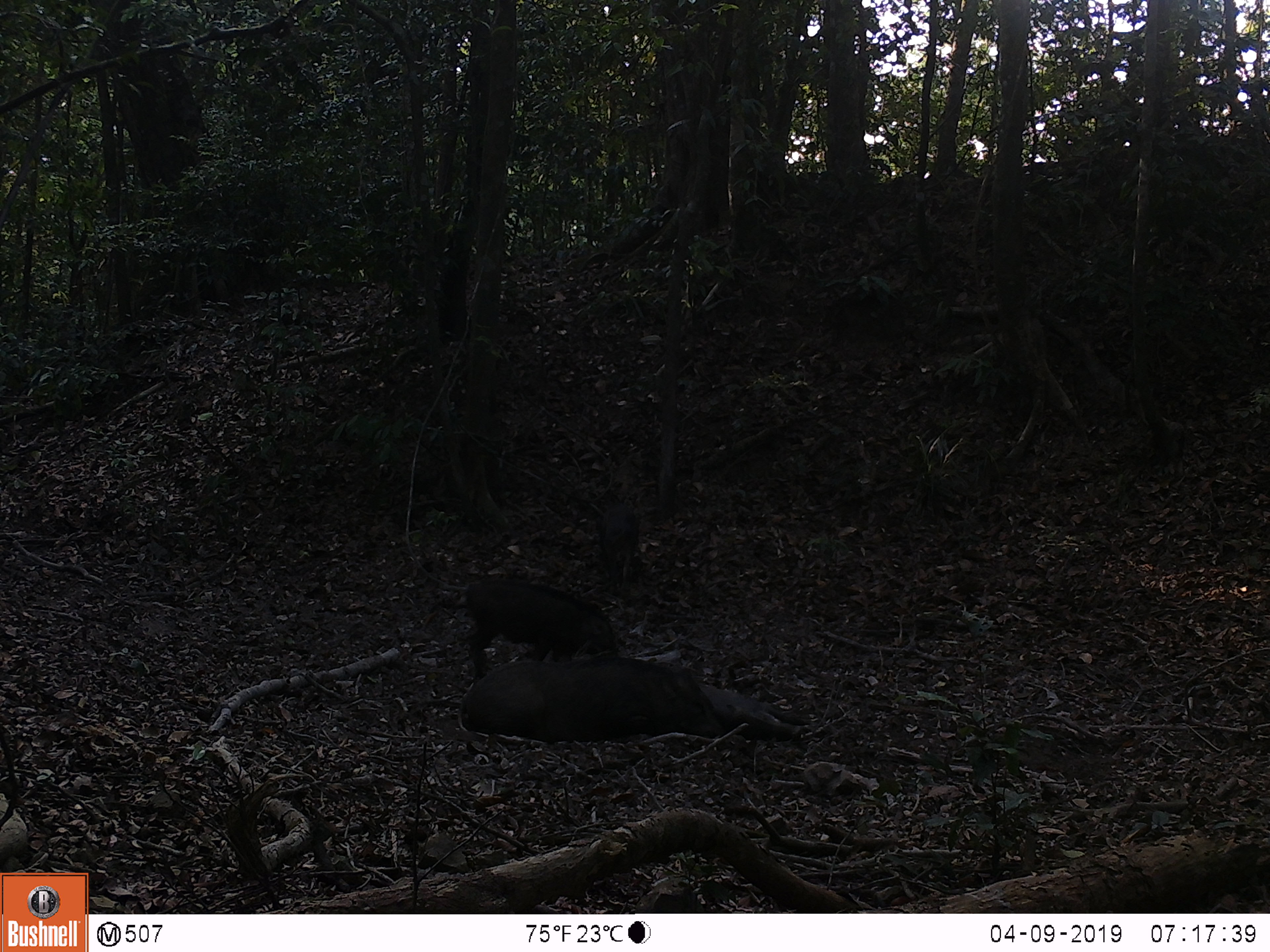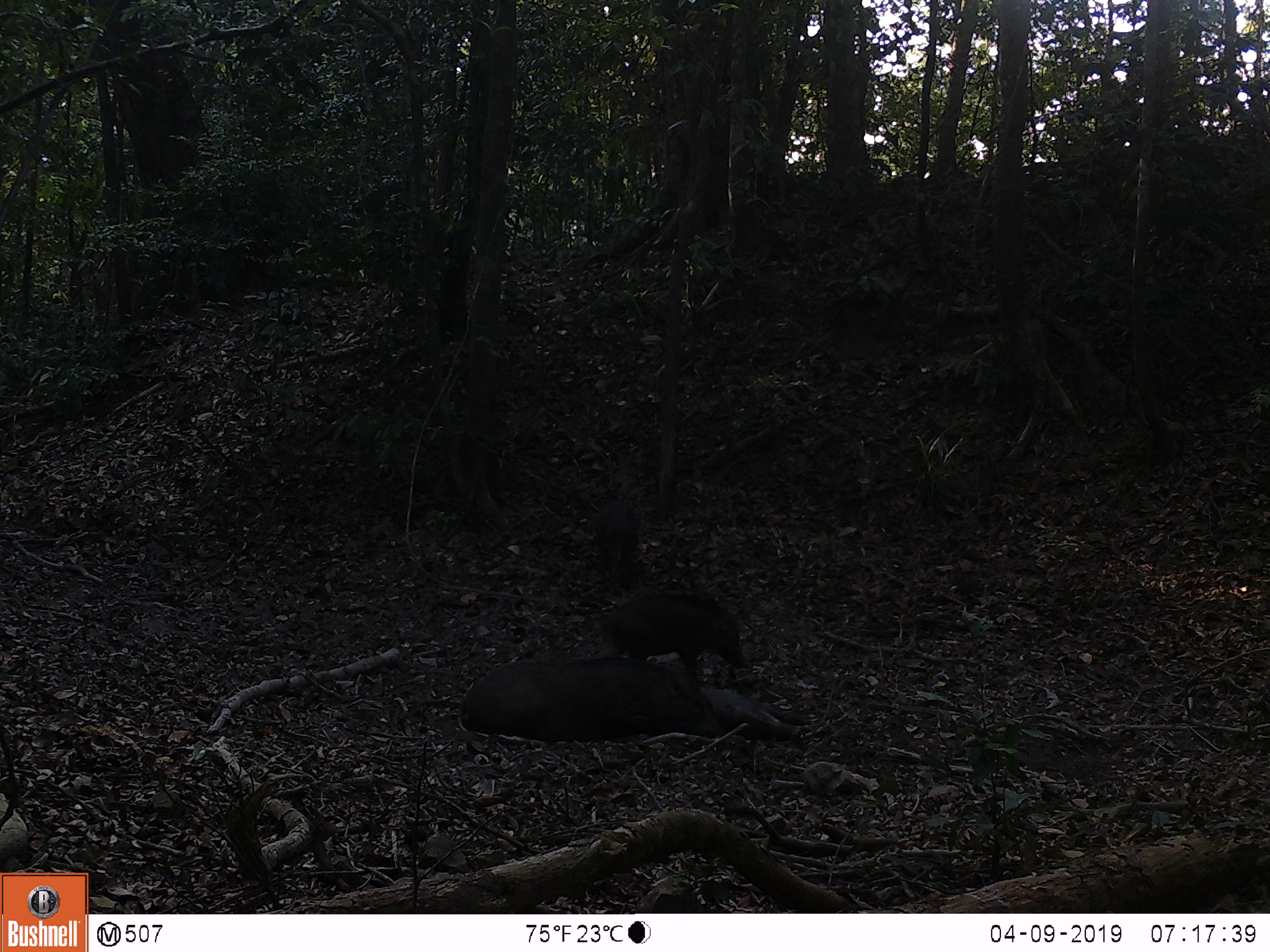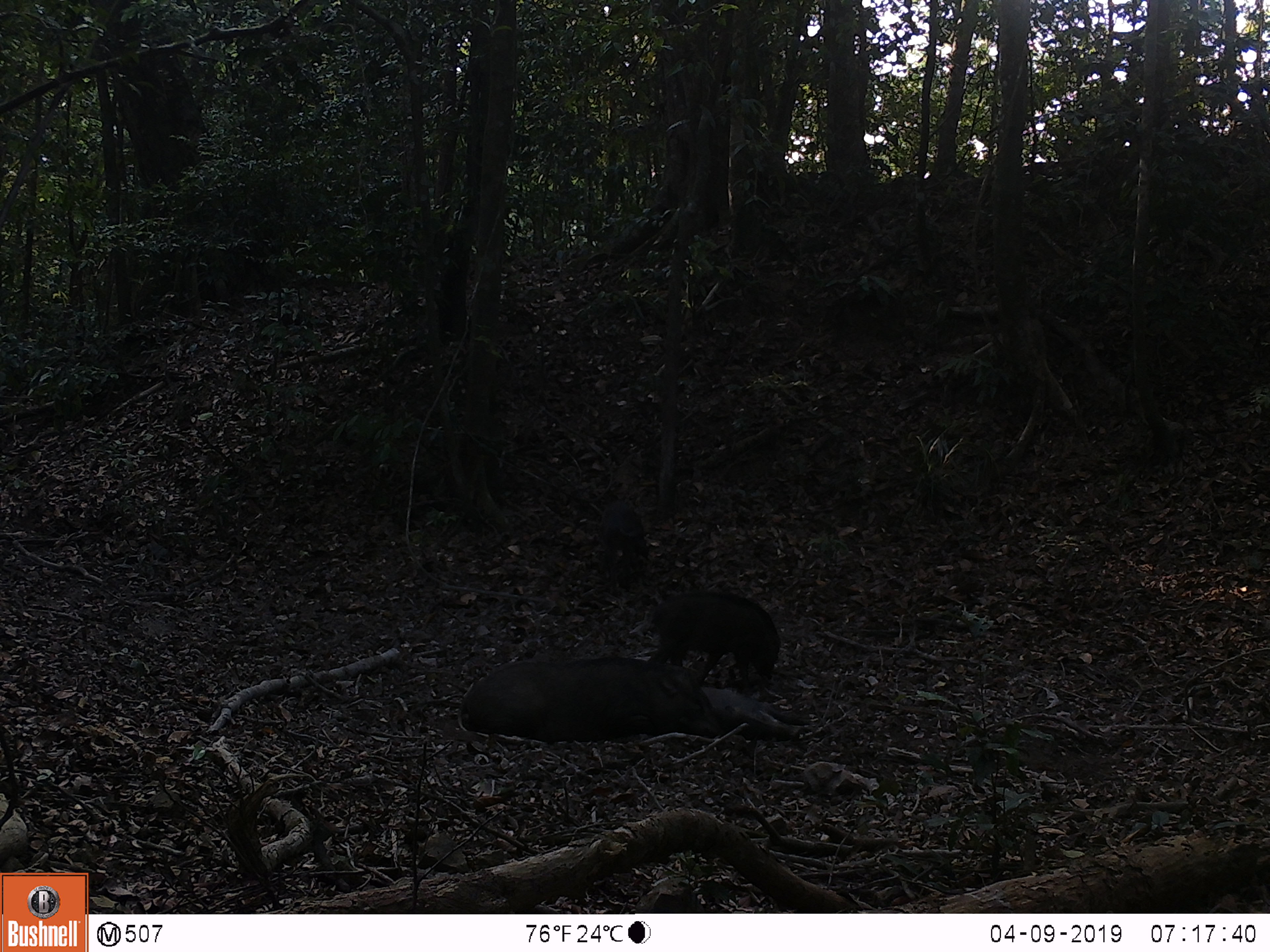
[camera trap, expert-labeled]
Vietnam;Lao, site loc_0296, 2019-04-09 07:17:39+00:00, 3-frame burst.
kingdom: Animalia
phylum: Chordata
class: Mammalia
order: Artiodactyla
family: Suidae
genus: Sus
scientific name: Sus scrofa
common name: eurasian wild pig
Eurasian wild pig (Sus scrofa). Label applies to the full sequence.